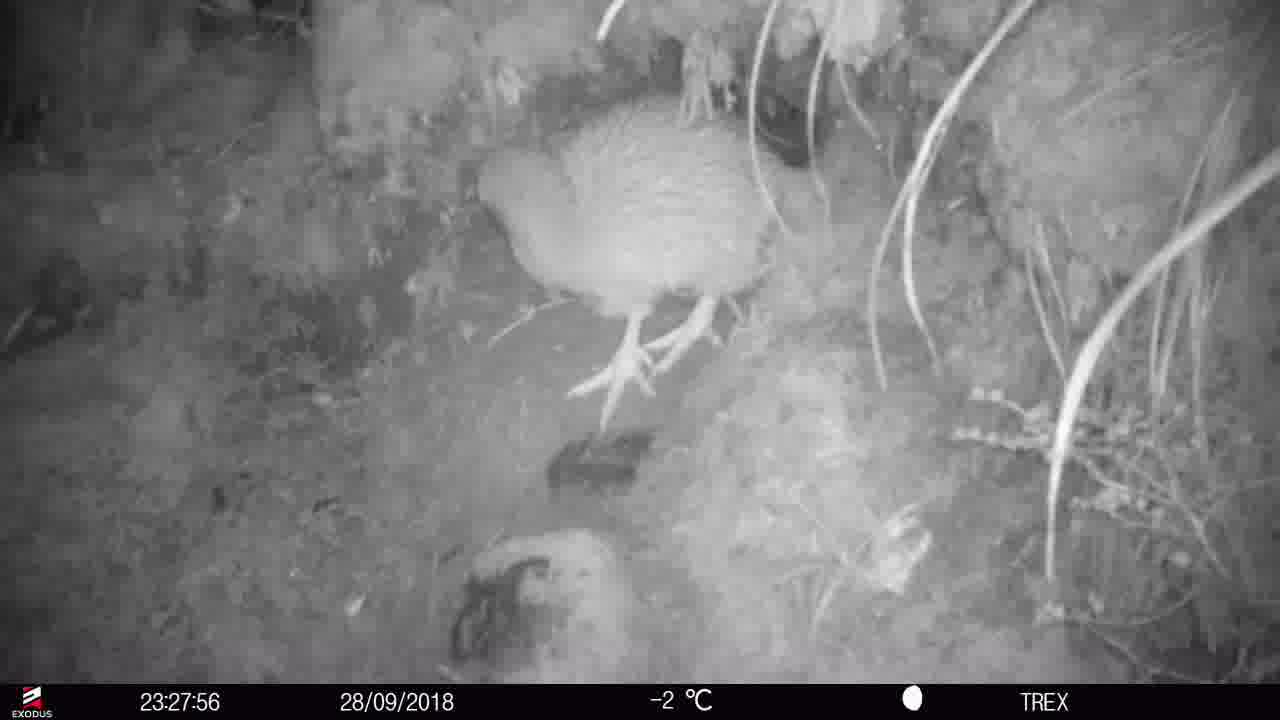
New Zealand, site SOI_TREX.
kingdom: Animalia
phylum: Chordata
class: Aves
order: Apterygiformes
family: Apterygidae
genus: Apteryx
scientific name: Apteryx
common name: kiwi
Kiwi (Apteryx).